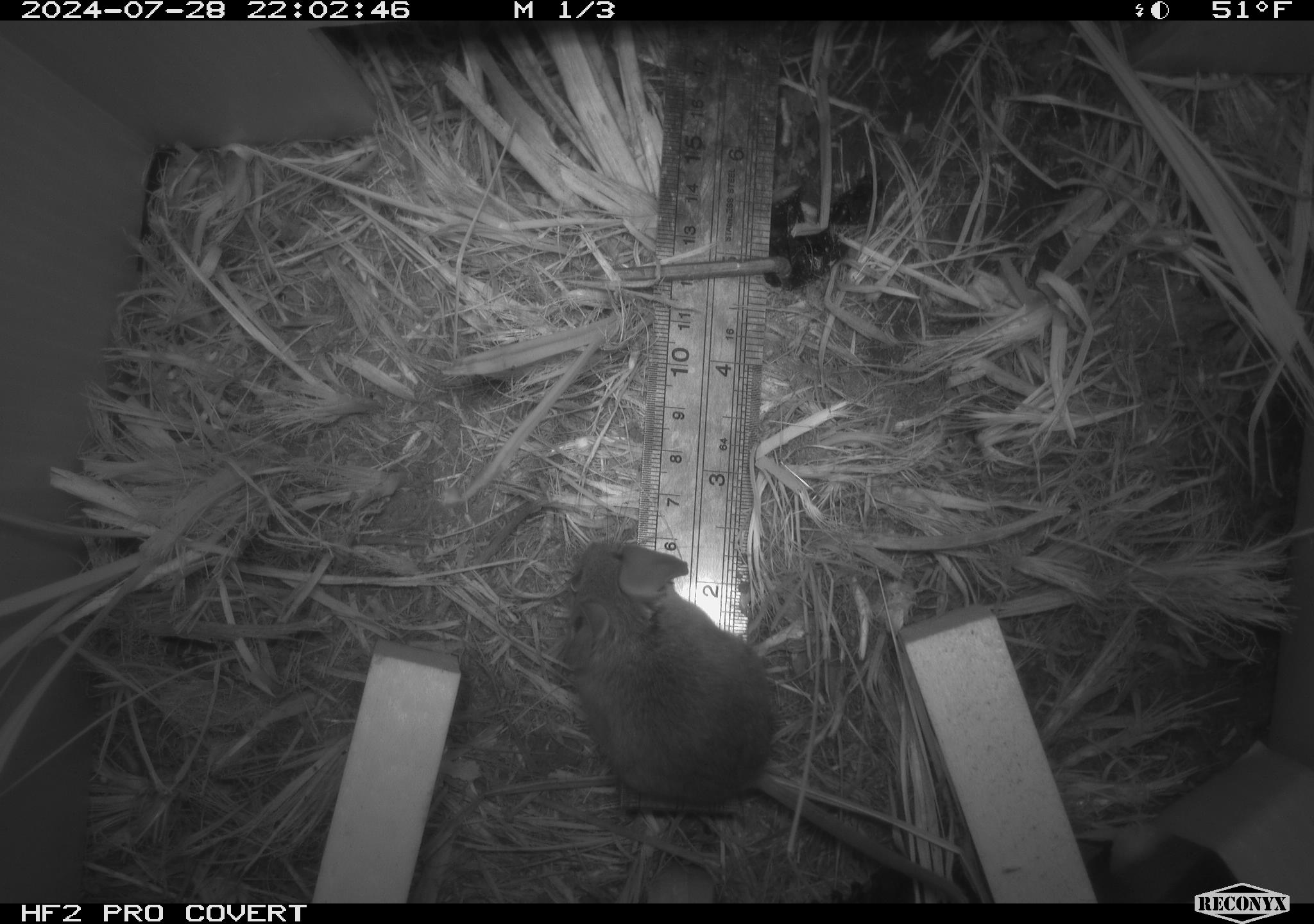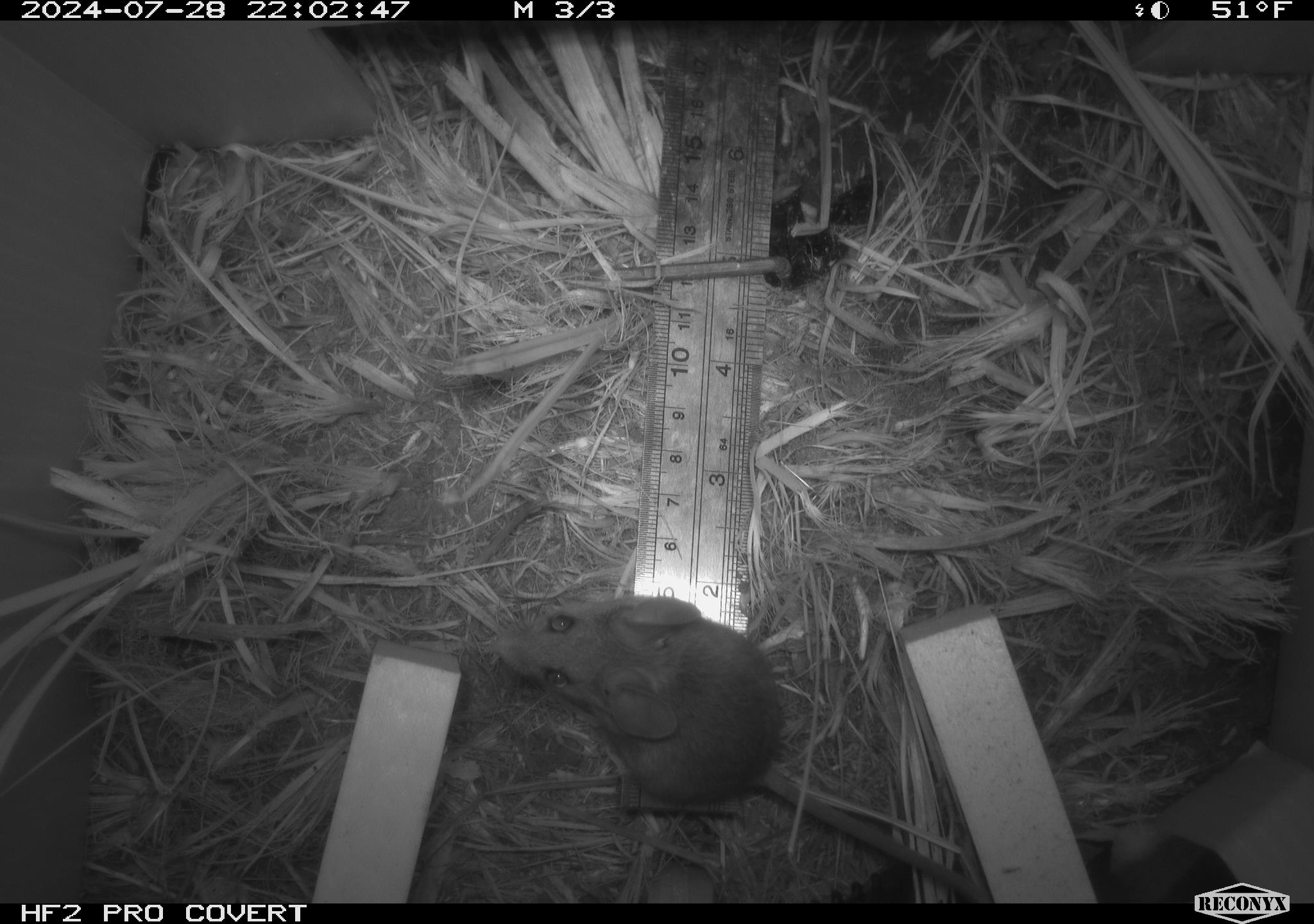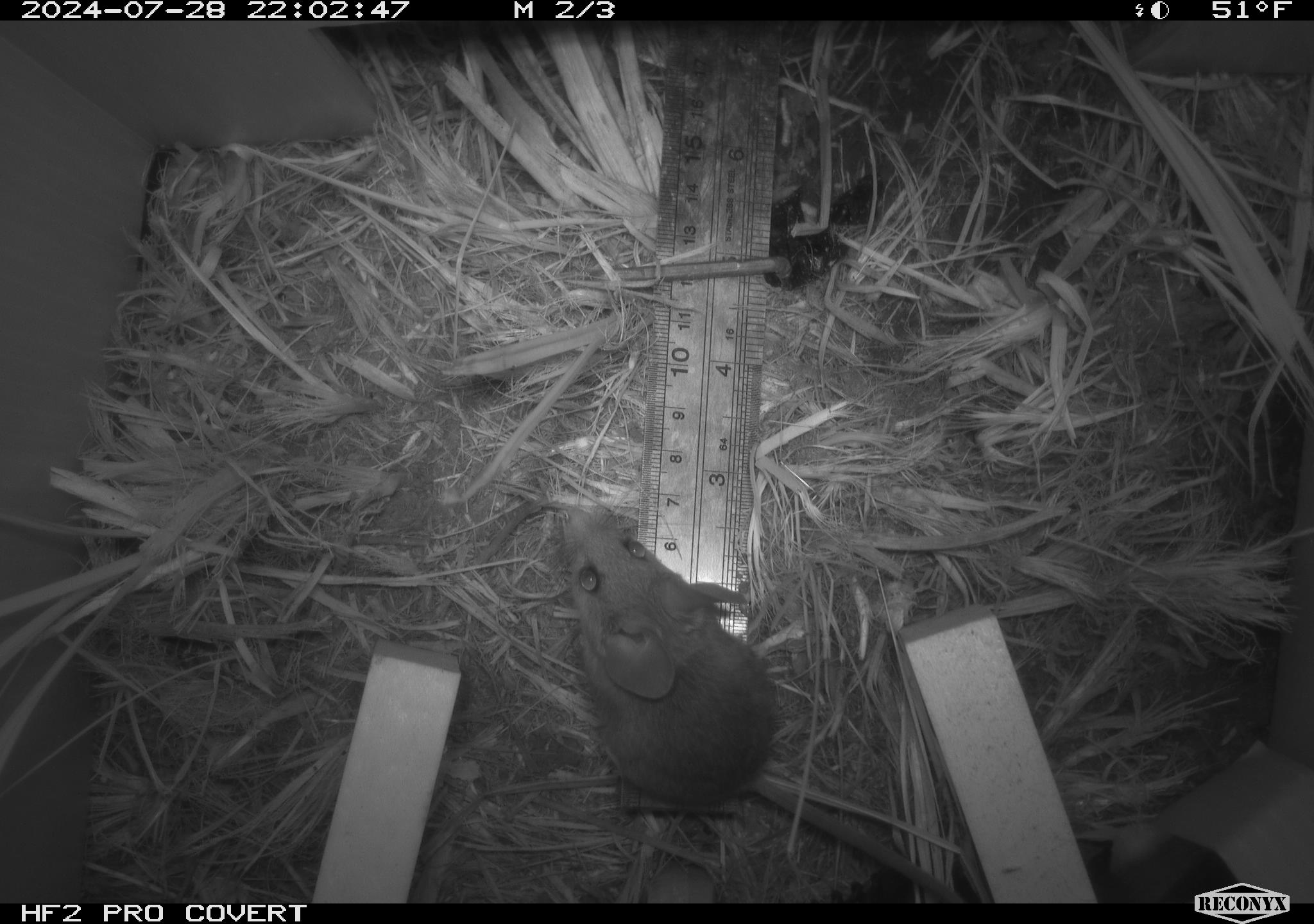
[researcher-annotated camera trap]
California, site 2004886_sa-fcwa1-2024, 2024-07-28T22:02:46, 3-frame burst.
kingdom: Animalia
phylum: Chordata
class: Mammalia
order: Rodentia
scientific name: Rodentia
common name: mouse species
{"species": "mouse species (Rodentia)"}